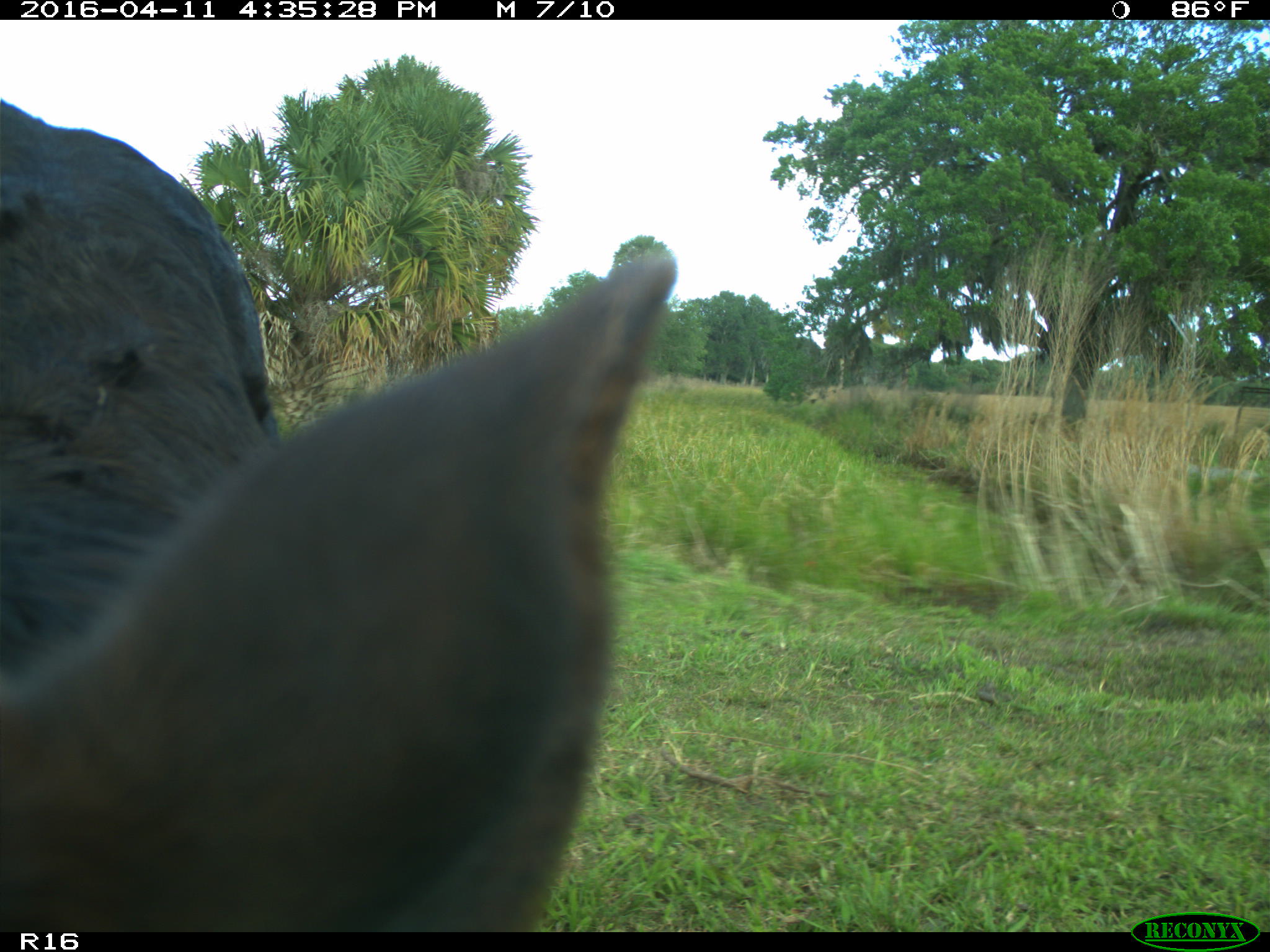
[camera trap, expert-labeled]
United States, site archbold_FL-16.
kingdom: Animalia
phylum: Chordata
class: Mammalia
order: Artiodactyla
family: Bovidae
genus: Bos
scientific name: Bos taurus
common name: domestic cow